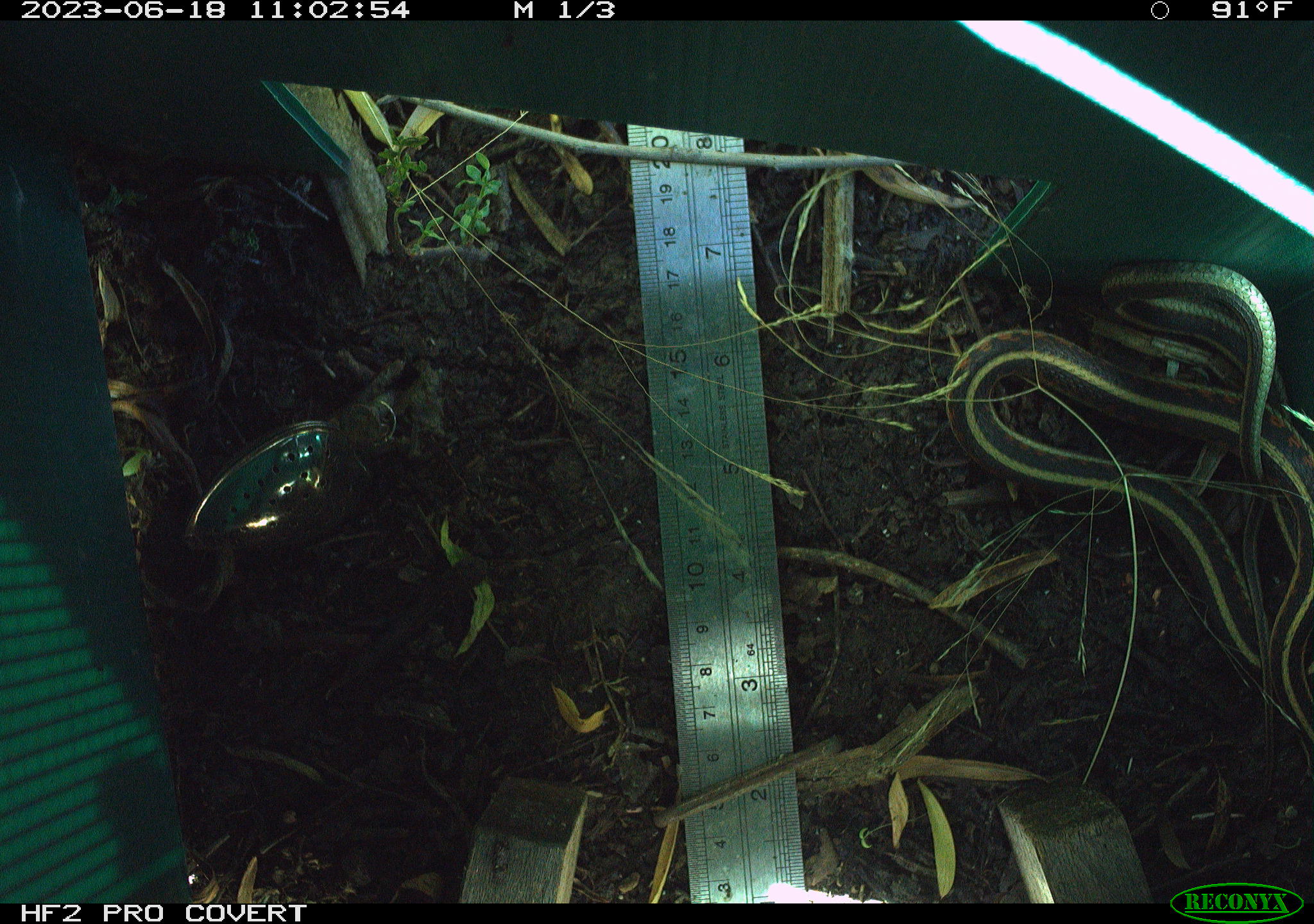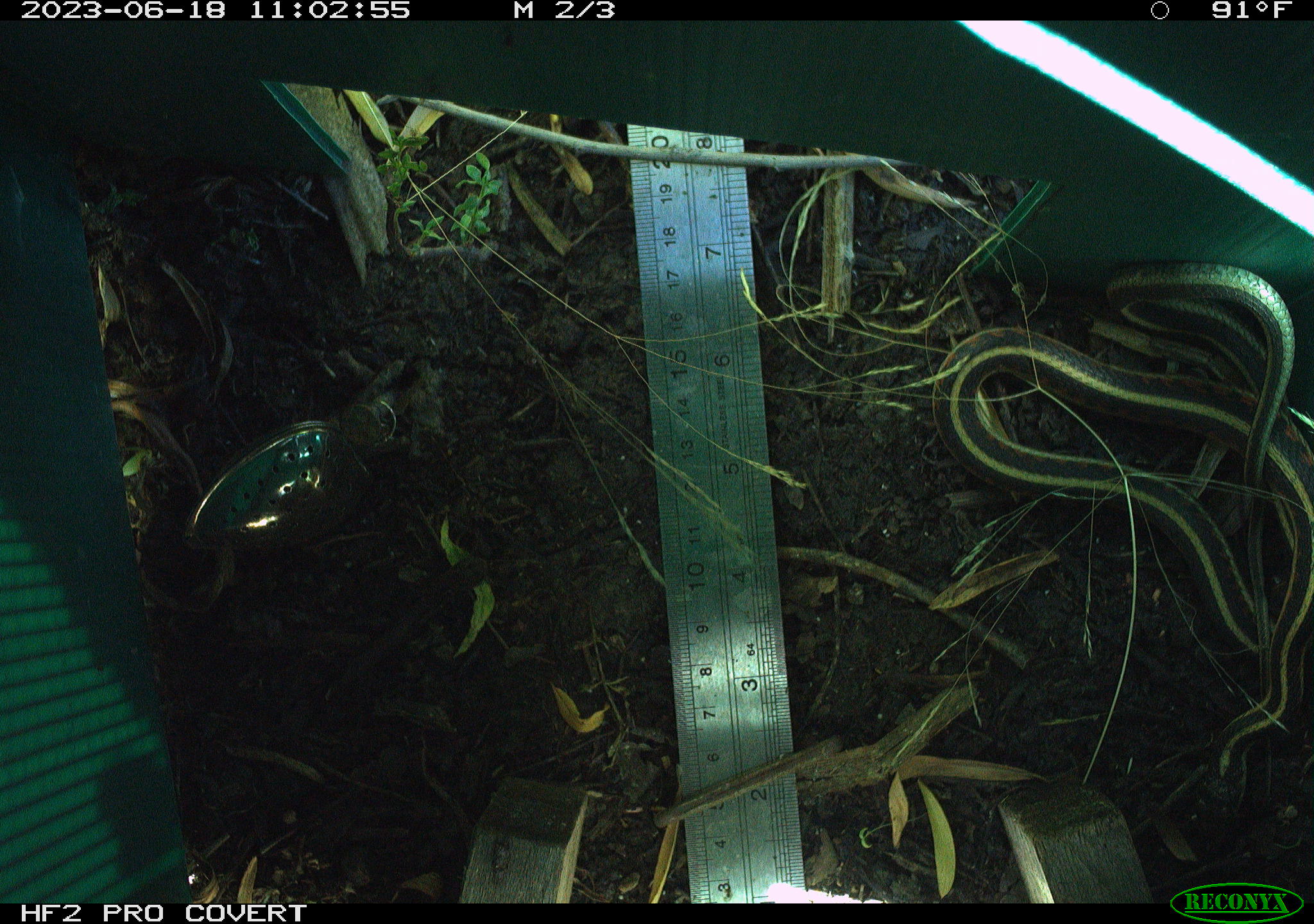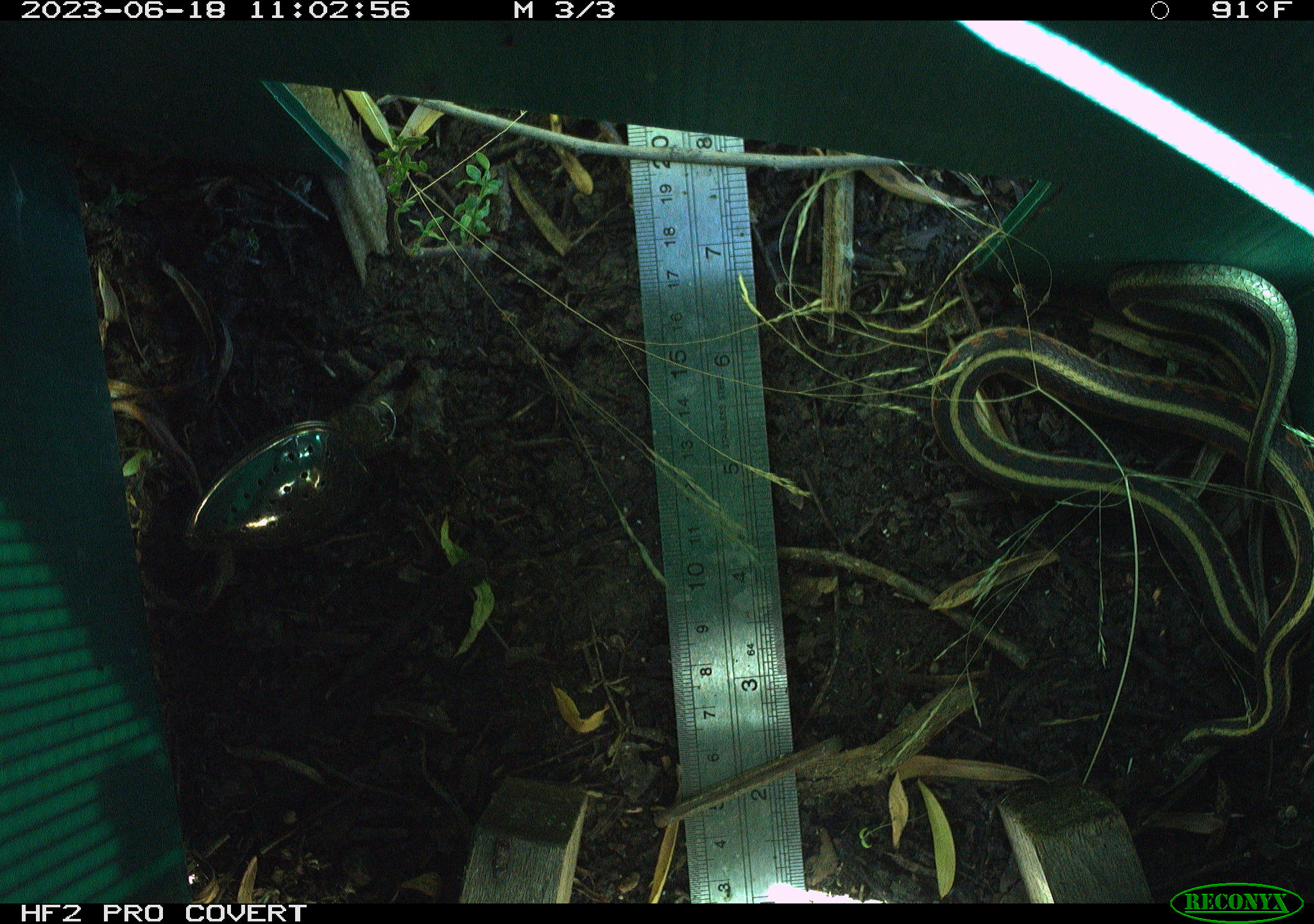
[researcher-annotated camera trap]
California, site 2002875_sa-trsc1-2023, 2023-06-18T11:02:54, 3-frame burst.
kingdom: Animalia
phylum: Chordata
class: Reptilia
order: Squamata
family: Colubridae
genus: Thamnophis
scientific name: Thamnophis sirtalis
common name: common gartersnake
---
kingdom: Animalia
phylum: Chordata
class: Reptilia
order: Squamata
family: Colubridae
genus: Thamnophis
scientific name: Thamnophis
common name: american gartersnakes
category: thamnophis species